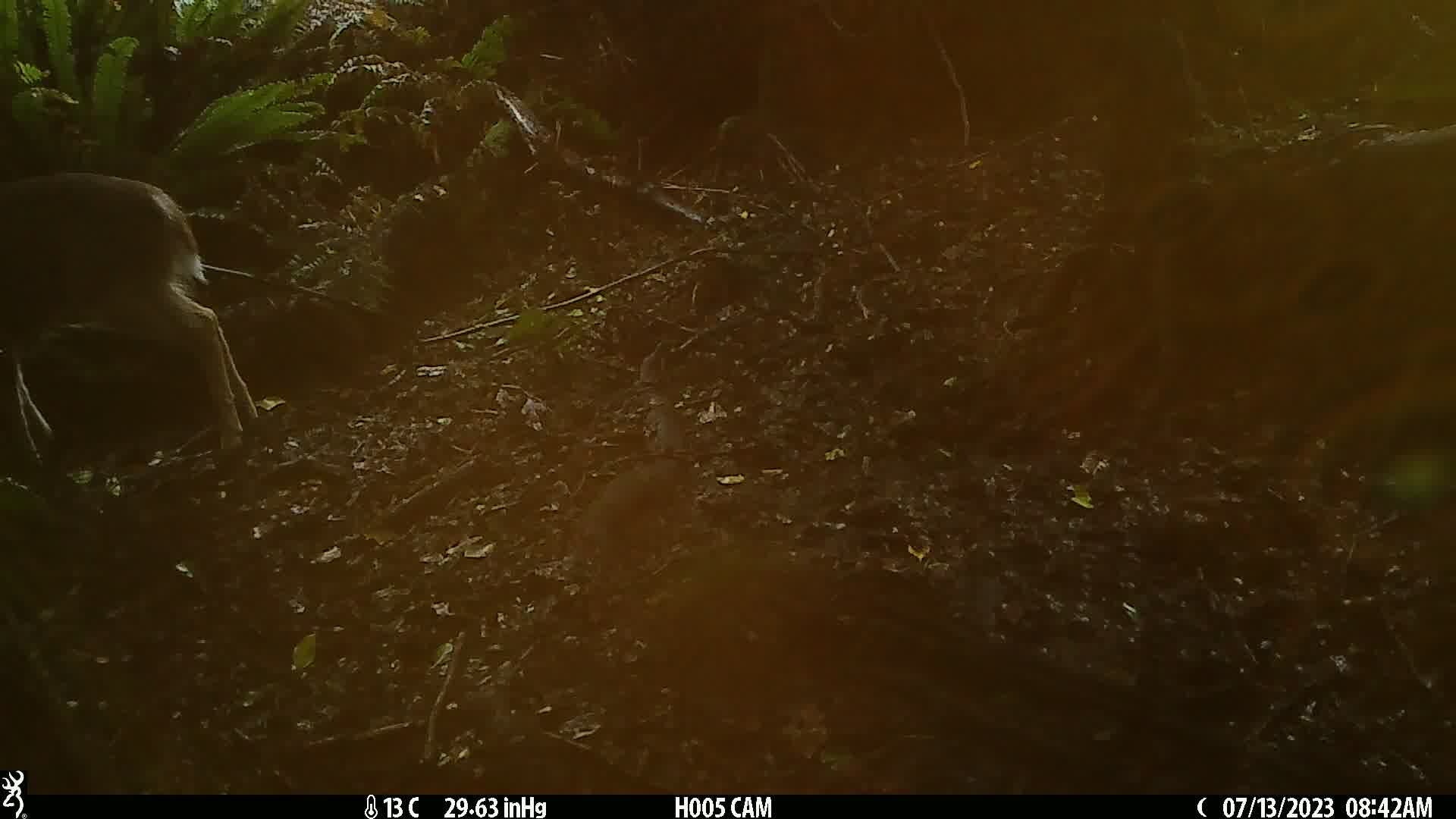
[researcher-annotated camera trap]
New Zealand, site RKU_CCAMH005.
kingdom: Animalia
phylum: Chordata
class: Mammalia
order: Artiodactyla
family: Cervidae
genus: Odocoileus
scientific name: Odocoileus virginianus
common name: white-tailed deer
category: white tailed deer